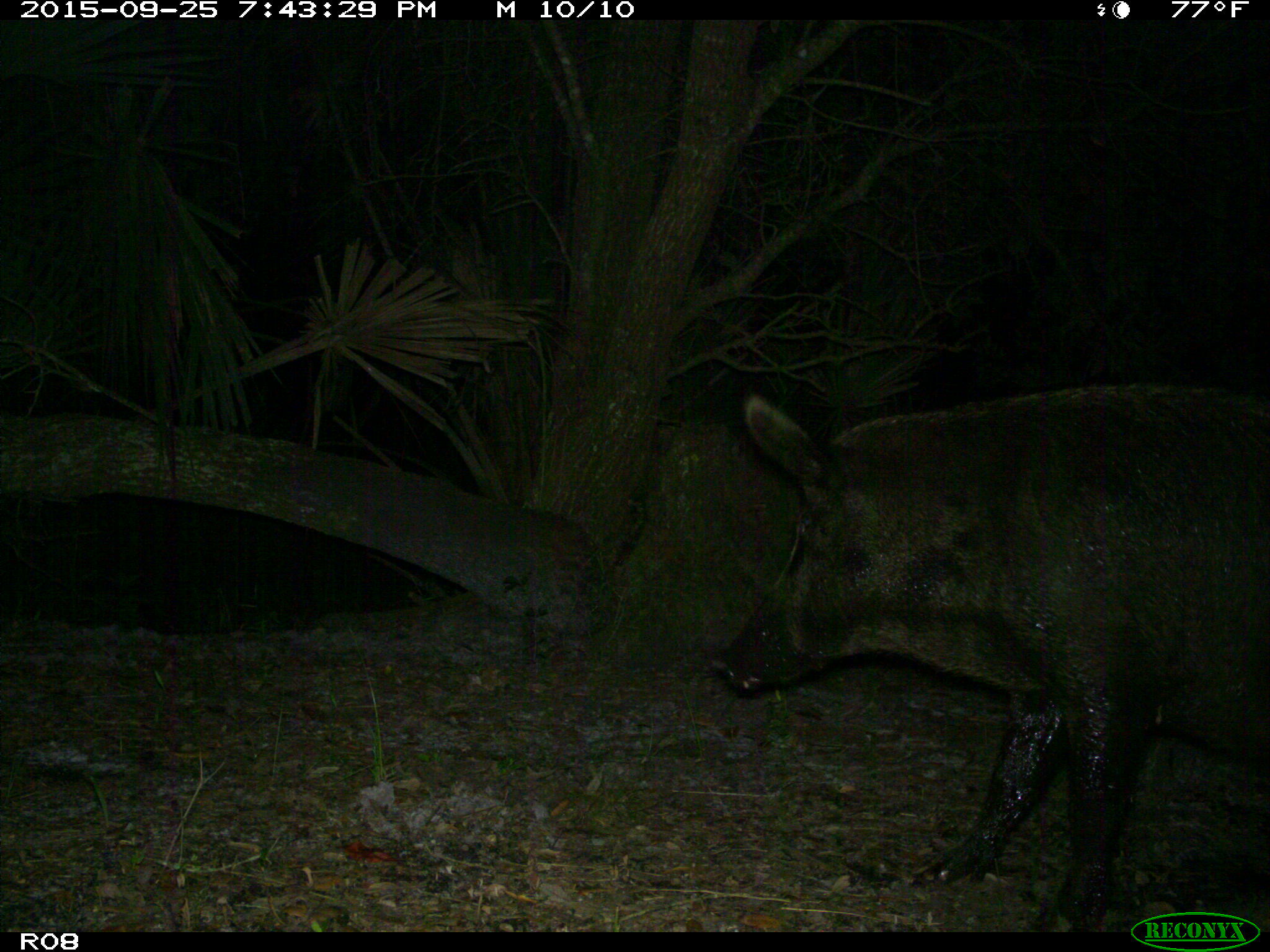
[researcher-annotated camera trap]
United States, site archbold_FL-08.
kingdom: Animalia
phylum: Chordata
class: Mammalia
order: Artiodactyla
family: Suidae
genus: Sus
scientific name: Sus scrofa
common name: wild boar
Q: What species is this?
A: Sus scrofa (wild boar).